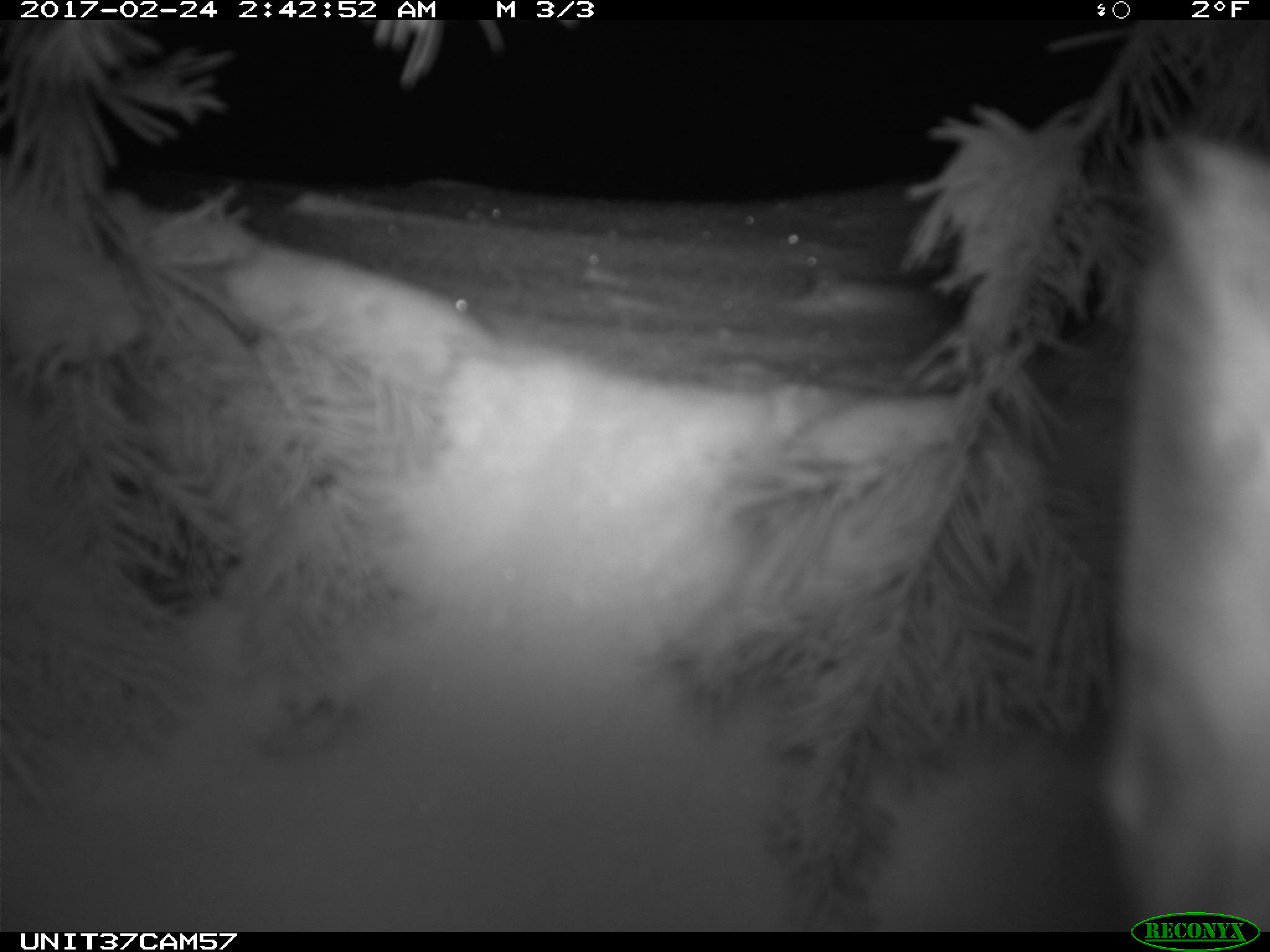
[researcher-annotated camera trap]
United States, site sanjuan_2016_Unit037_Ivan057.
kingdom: Animalia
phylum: Chordata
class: Mammalia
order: Lagomorpha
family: Leporidae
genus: Lepus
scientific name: Lepus americanus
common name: snowshoe hare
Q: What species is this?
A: Lepus americanus (snowshoe hare).